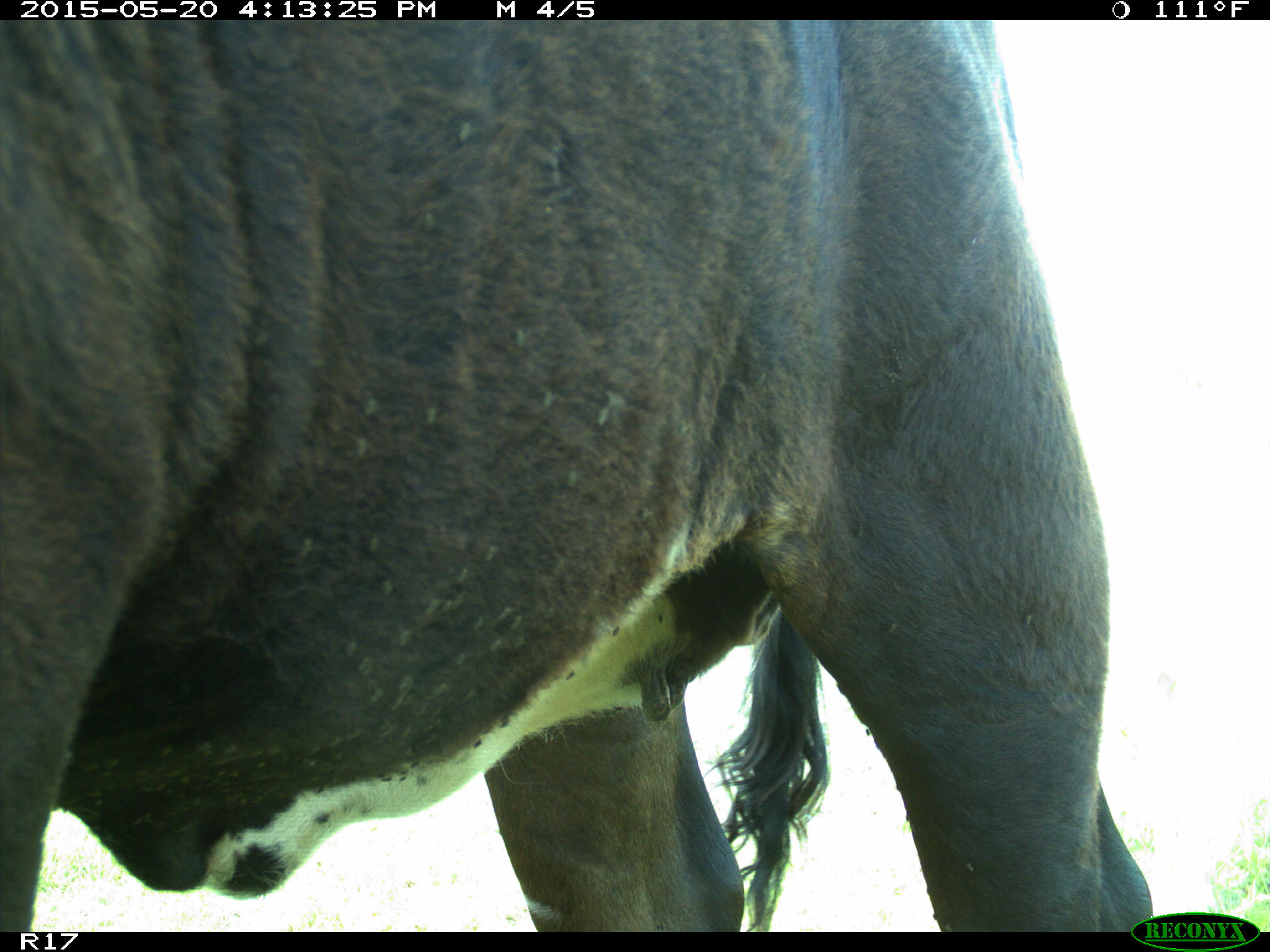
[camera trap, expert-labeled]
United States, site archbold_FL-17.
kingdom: Animalia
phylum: Chordata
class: Mammalia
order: Artiodactyla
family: Bovidae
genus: Bos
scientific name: Bos taurus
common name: domestic cow